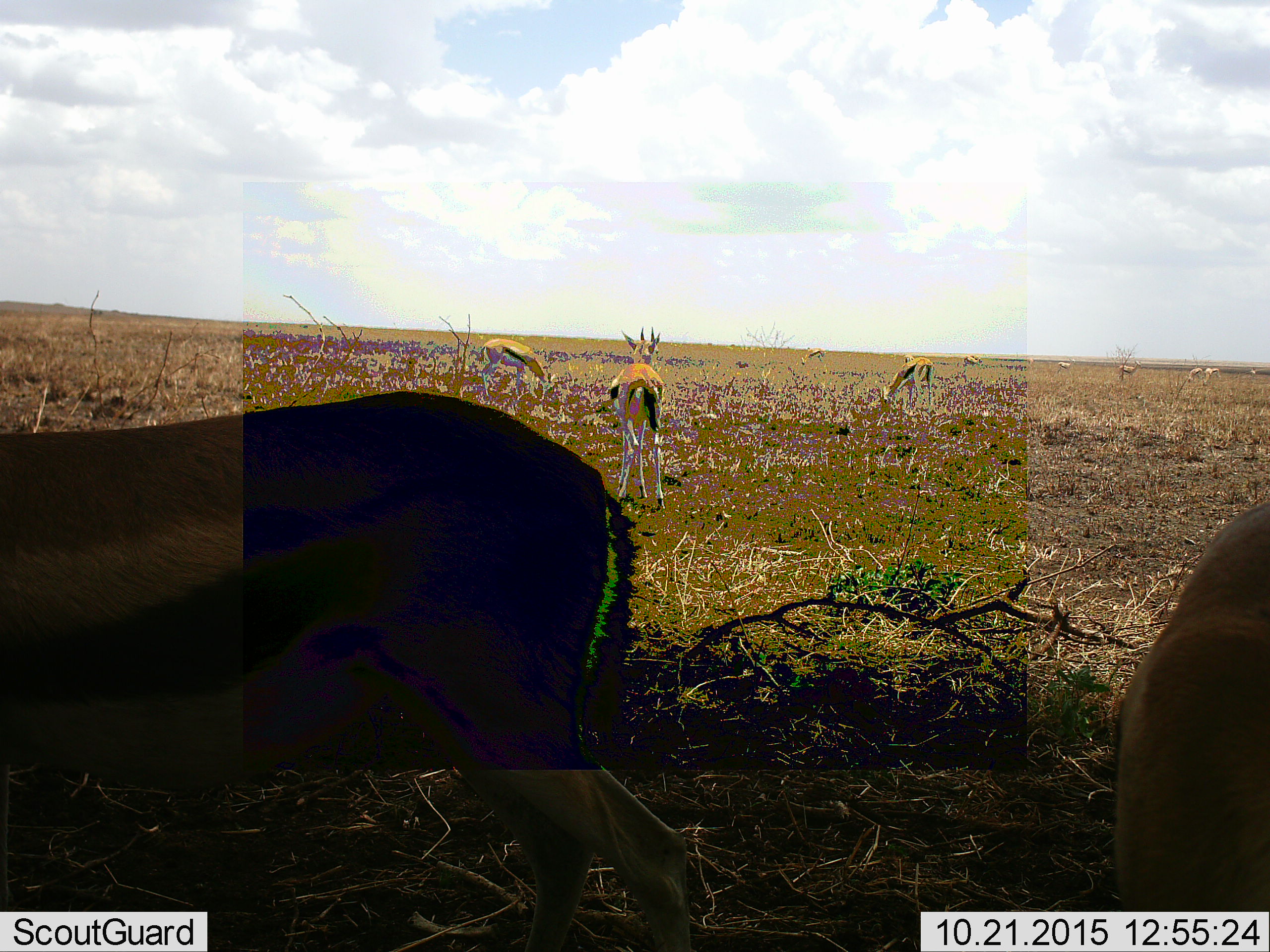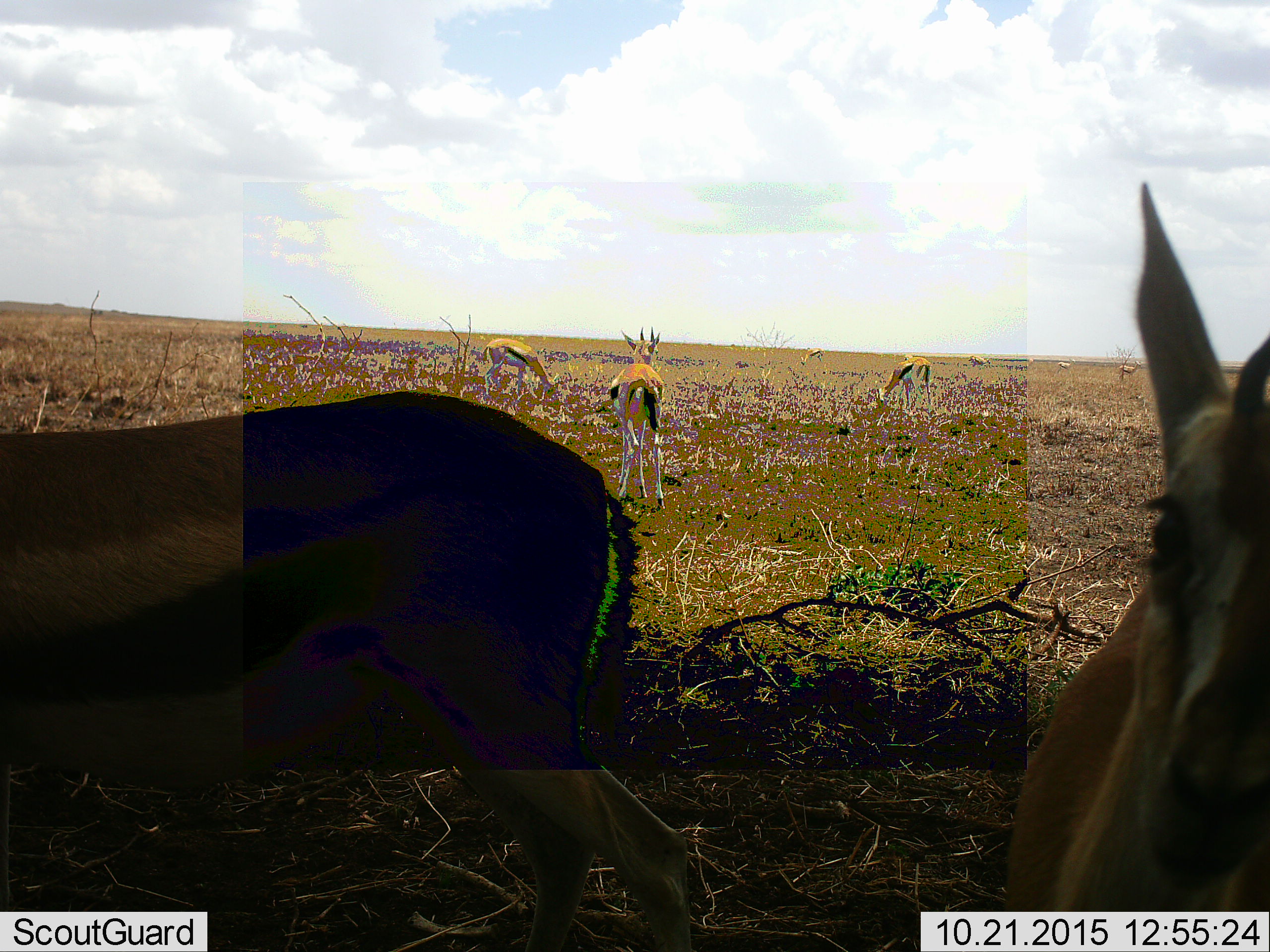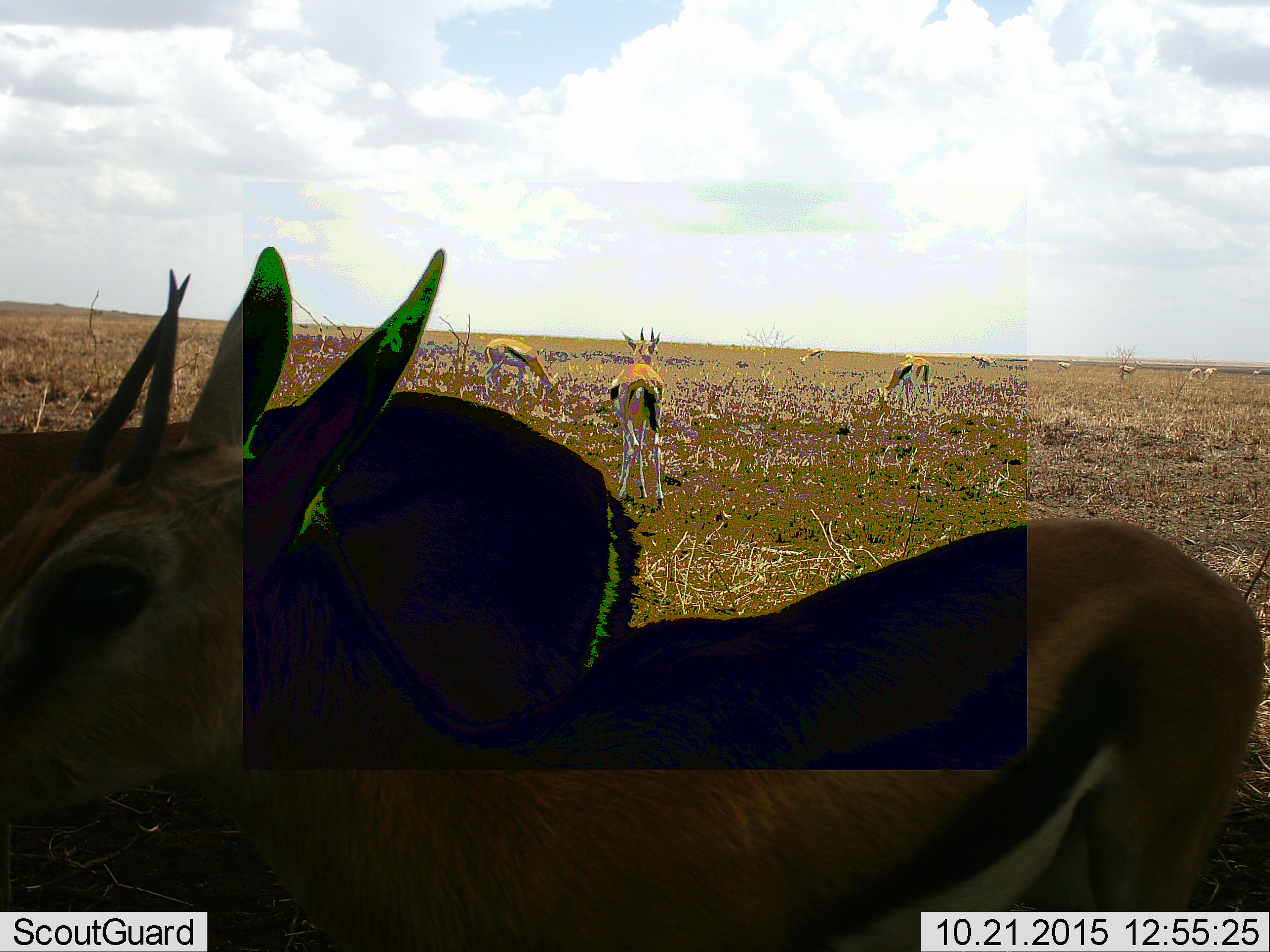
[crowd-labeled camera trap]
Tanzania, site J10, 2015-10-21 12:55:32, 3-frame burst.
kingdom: Animalia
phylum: Chordata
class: Mammalia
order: Artiodactyla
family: Bovidae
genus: Eudorcas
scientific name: Eudorcas thomsonii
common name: thomson's gazelle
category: gazellethomsons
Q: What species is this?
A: Gazellethomsons (thomson's gazelle) (Eudorcas thomsonii).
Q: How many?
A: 11-50.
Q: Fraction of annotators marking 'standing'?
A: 88%.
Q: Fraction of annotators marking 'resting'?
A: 12%.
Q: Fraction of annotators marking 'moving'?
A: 62%.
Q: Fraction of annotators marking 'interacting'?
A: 12%.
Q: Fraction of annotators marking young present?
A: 0%.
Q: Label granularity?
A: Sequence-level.